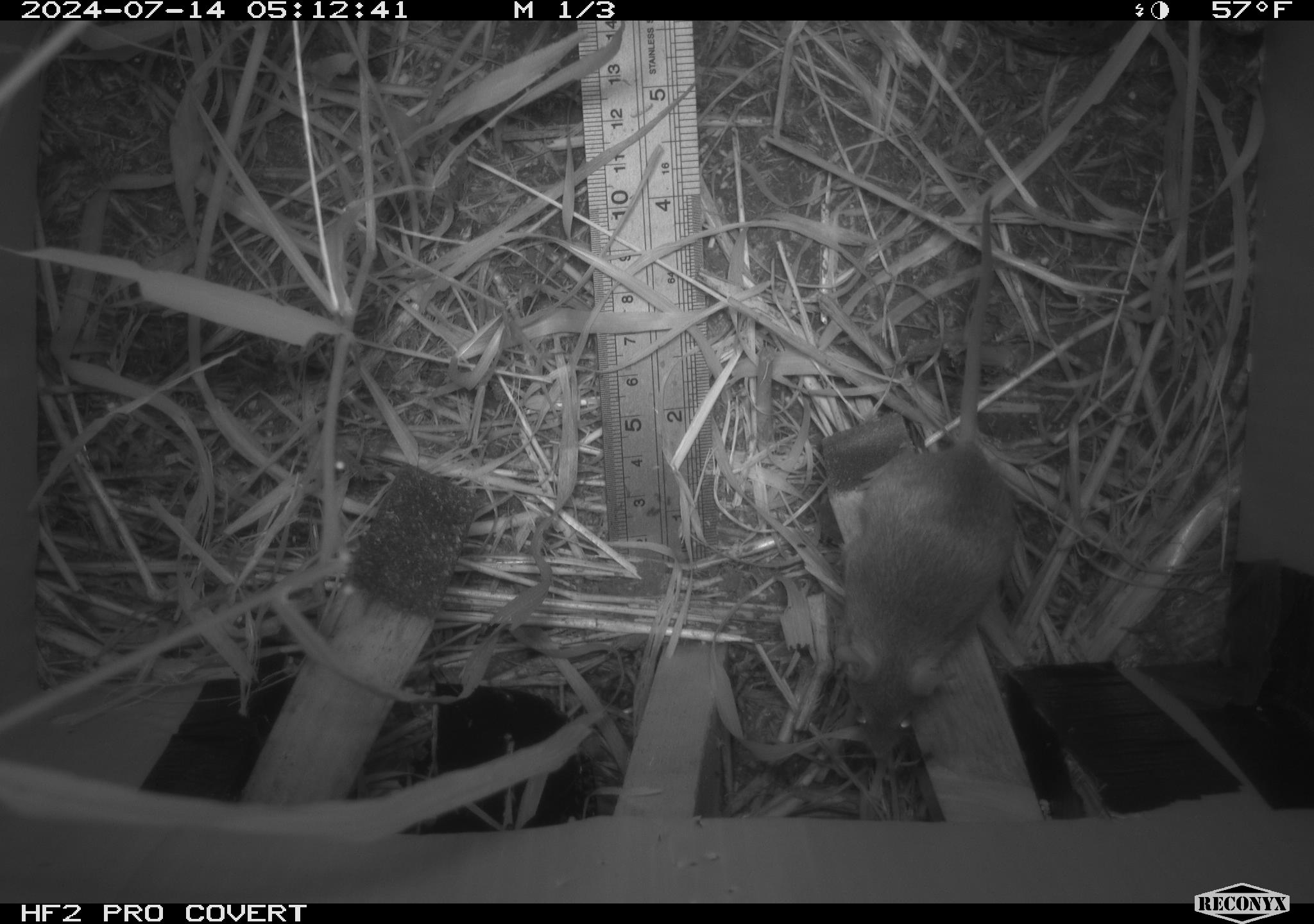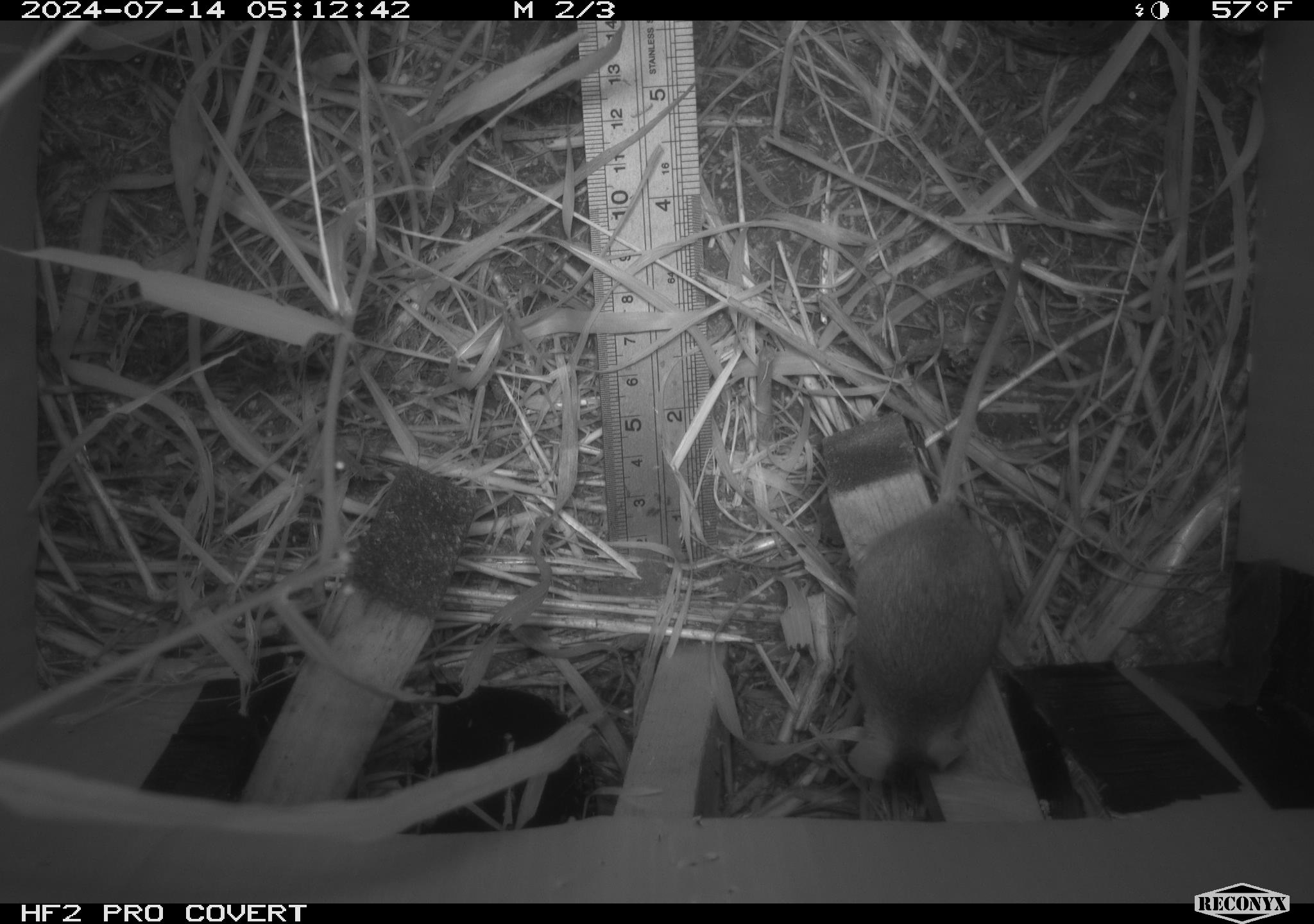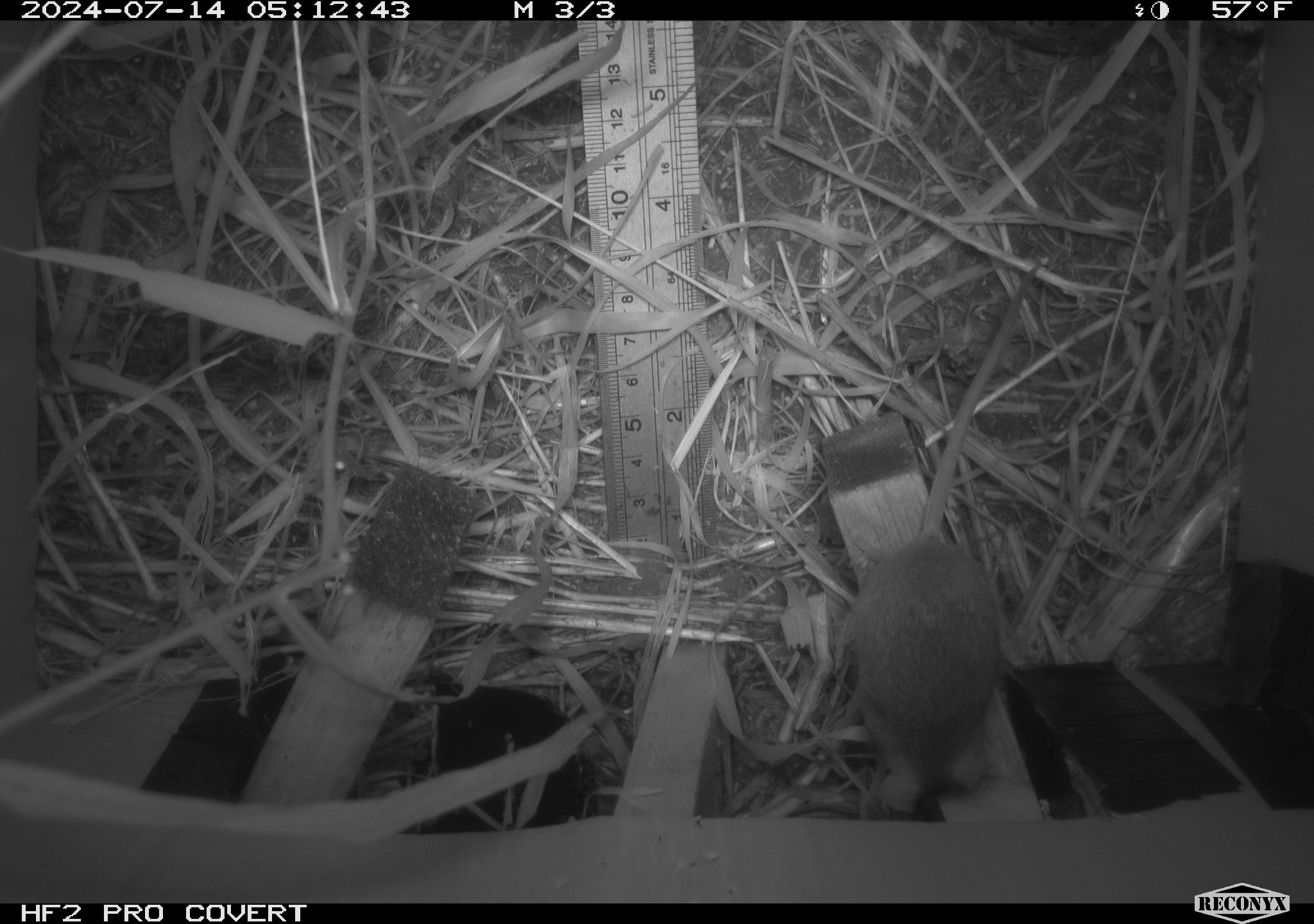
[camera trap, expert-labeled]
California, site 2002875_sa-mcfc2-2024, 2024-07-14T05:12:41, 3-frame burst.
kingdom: Animalia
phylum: Chordata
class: Mammalia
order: Rodentia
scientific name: Rodentia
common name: rodent